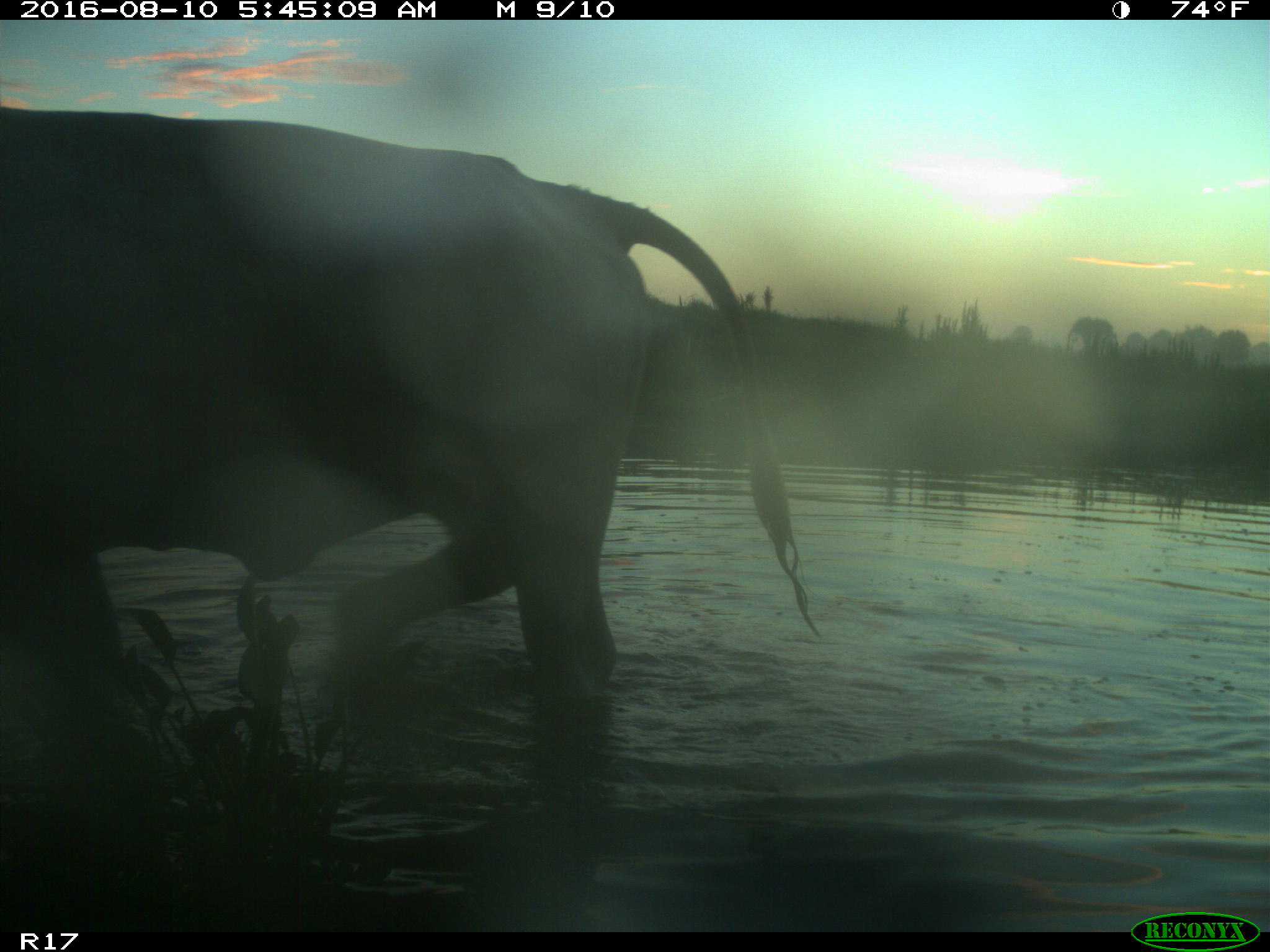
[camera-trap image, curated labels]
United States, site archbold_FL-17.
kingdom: Animalia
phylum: Chordata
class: Mammalia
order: Artiodactyla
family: Bovidae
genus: Bos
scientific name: Bos taurus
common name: domestic cow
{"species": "Bos taurus (domestic cow)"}